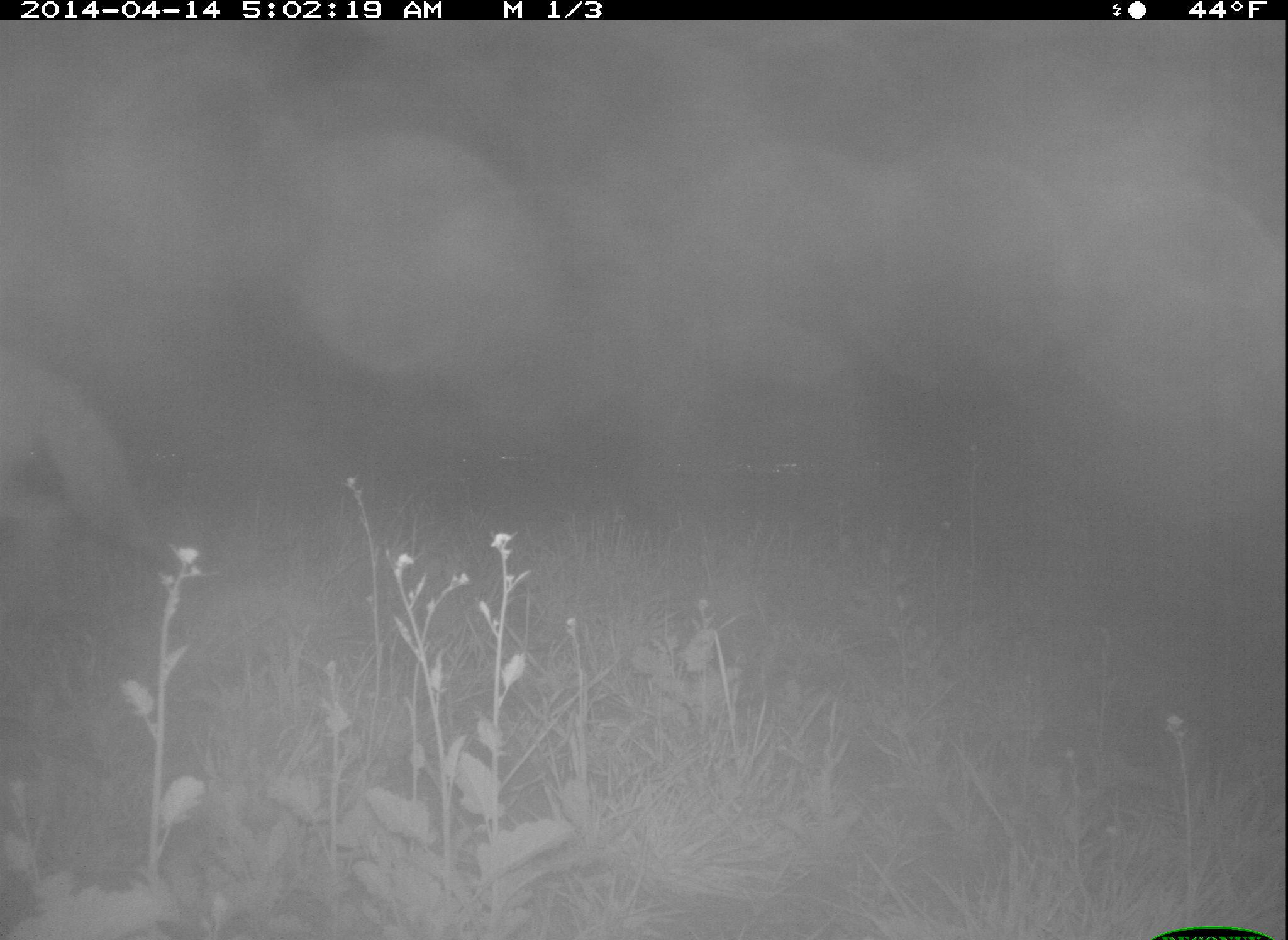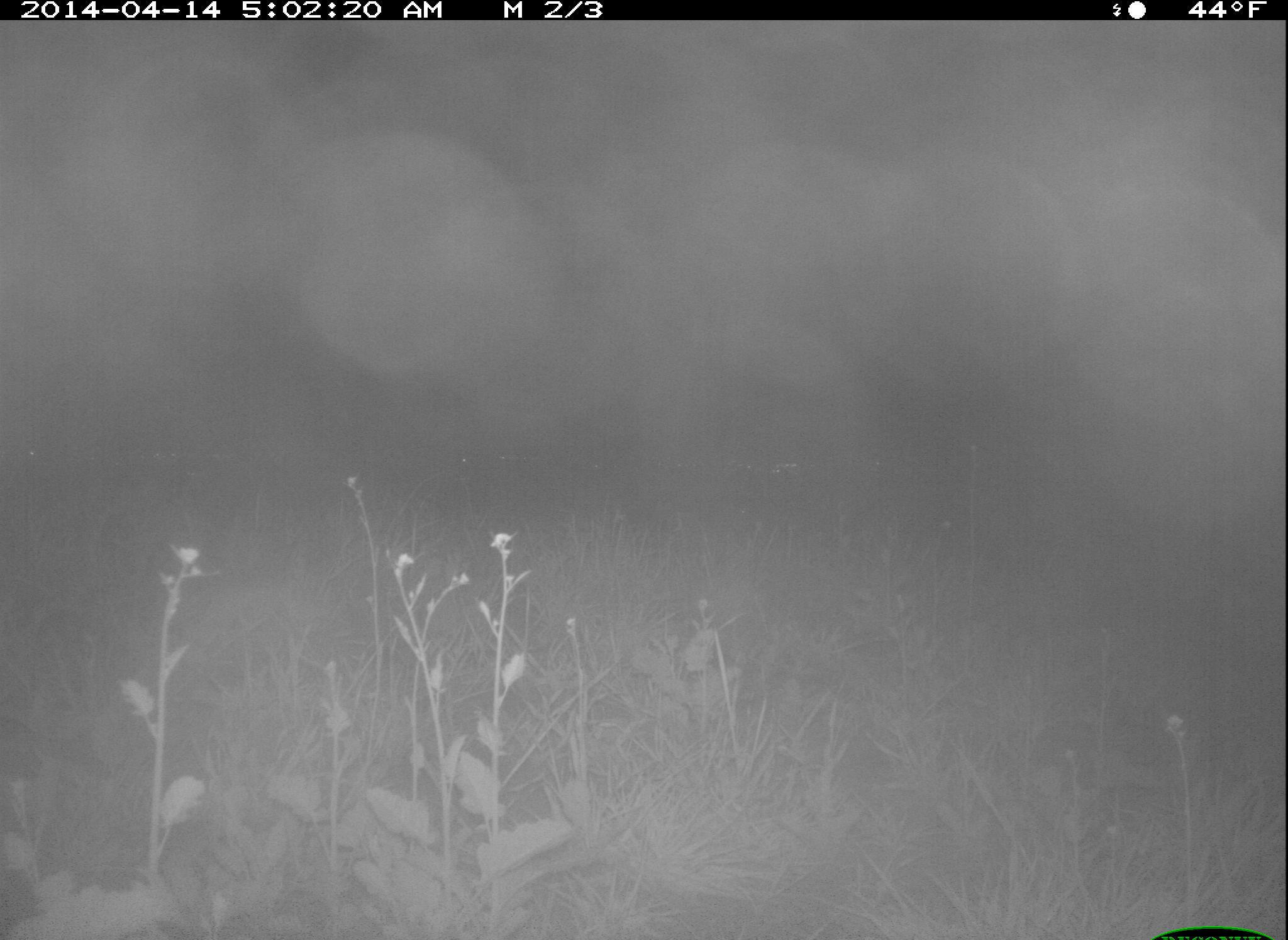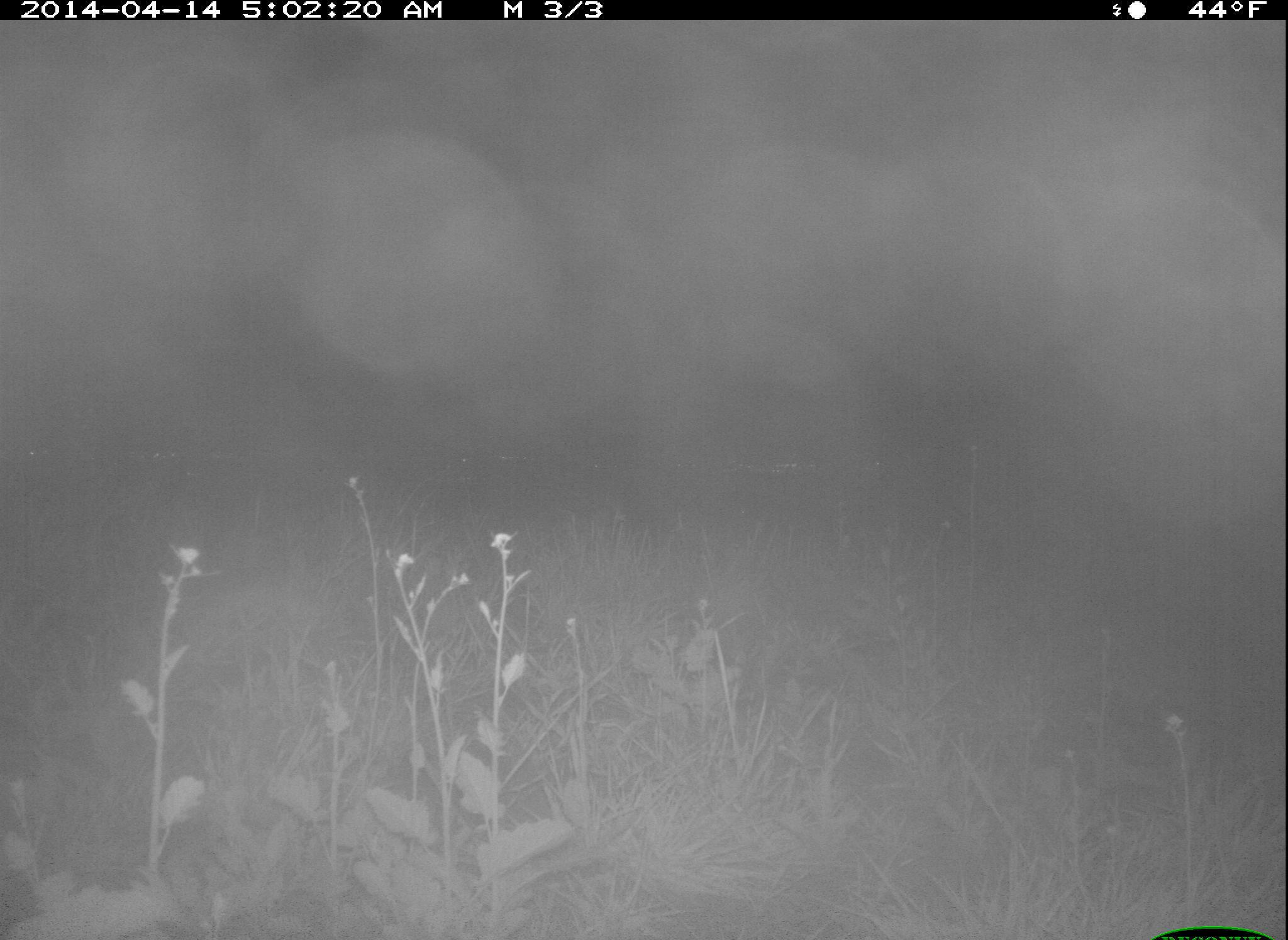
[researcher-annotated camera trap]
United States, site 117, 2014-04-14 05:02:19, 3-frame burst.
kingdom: Animalia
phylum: Chordata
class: Mammalia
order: Carnivora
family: Canidae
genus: Canis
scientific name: Canis latrans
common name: coyote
Coyote (Canis latrans).